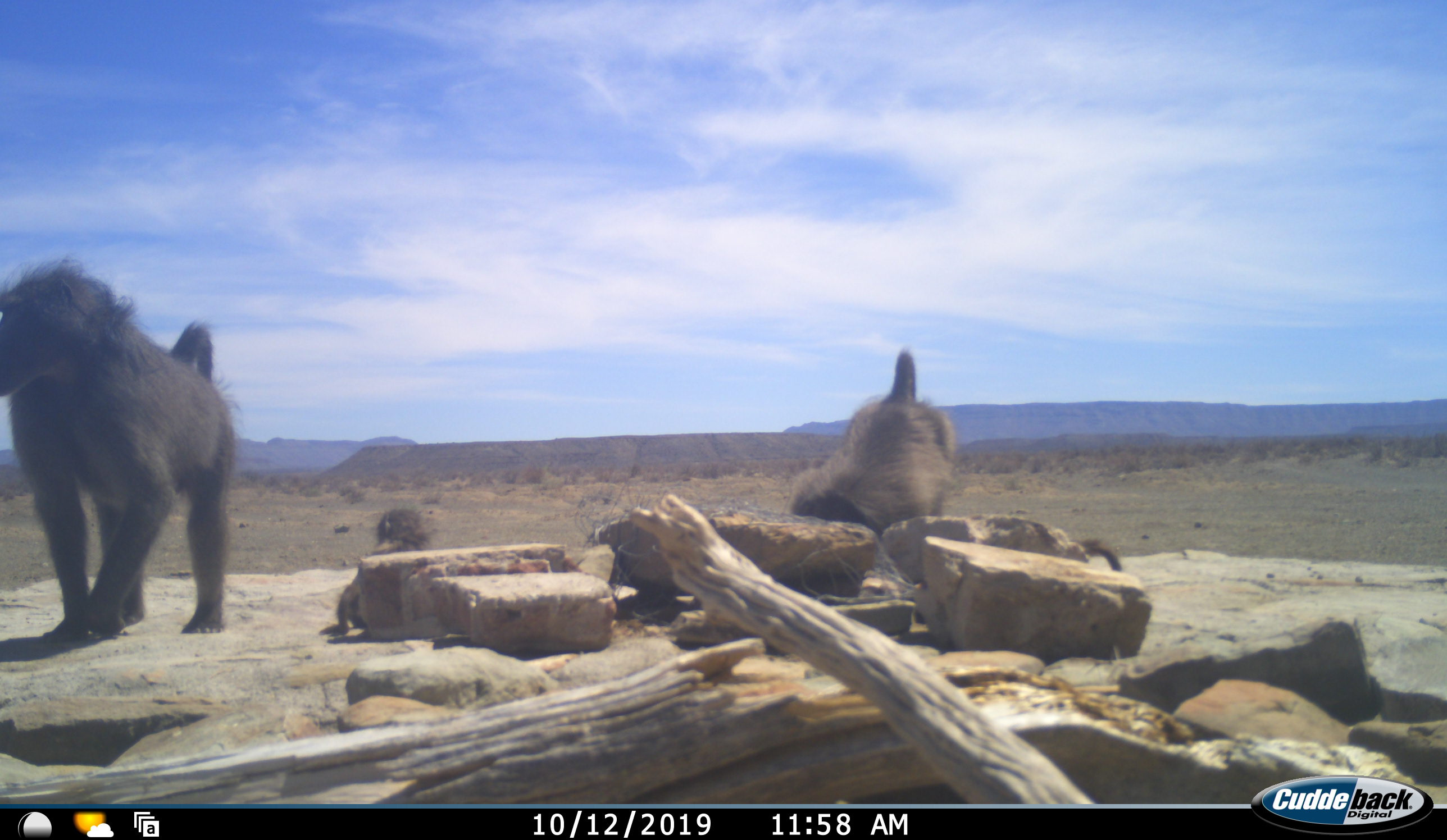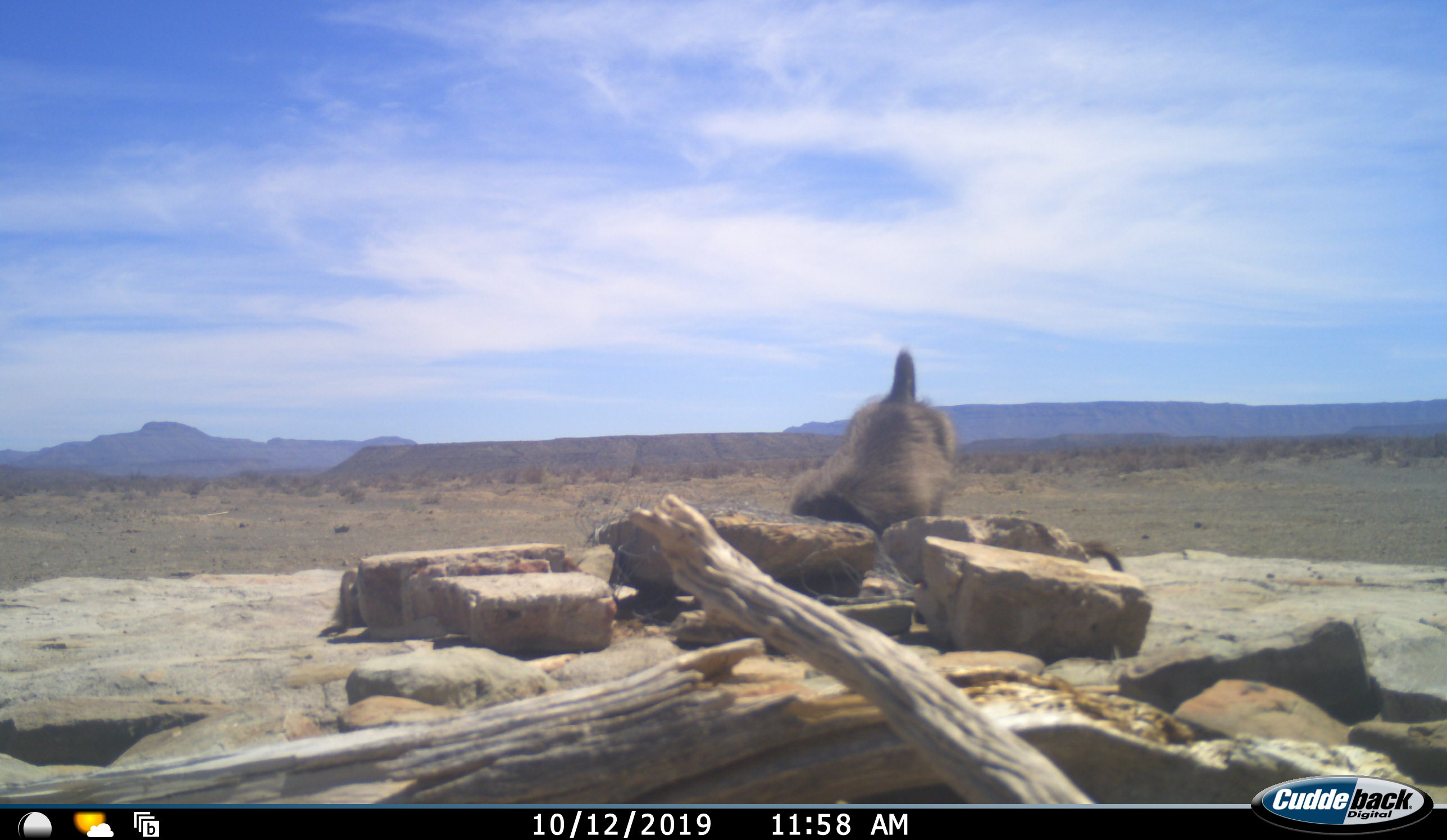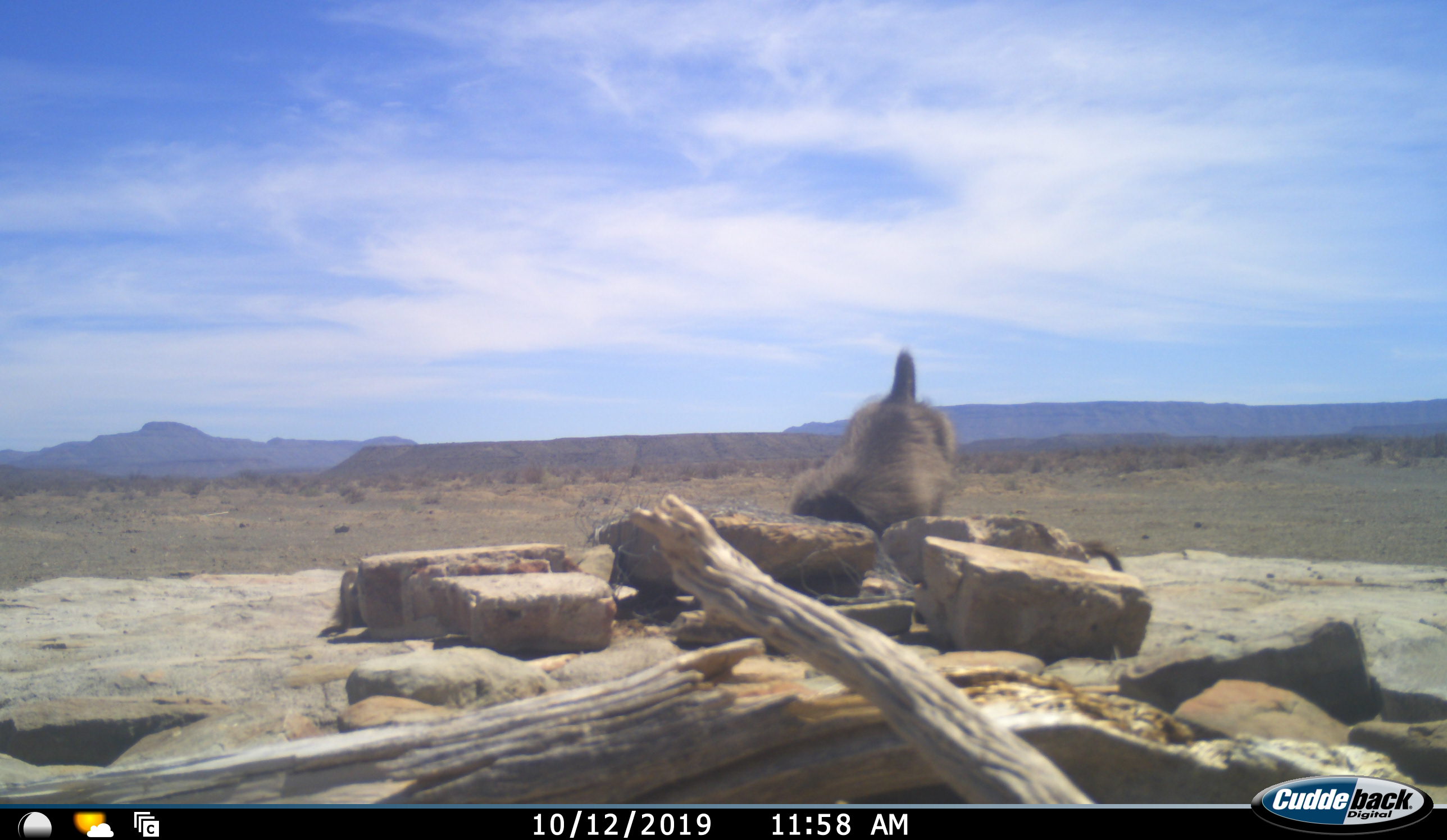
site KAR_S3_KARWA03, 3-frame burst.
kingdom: Animalia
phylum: Chordata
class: Mammalia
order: Primates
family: Cercopithecidae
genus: Papio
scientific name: Papio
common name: baboon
Baboon (Papio), count 3. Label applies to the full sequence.